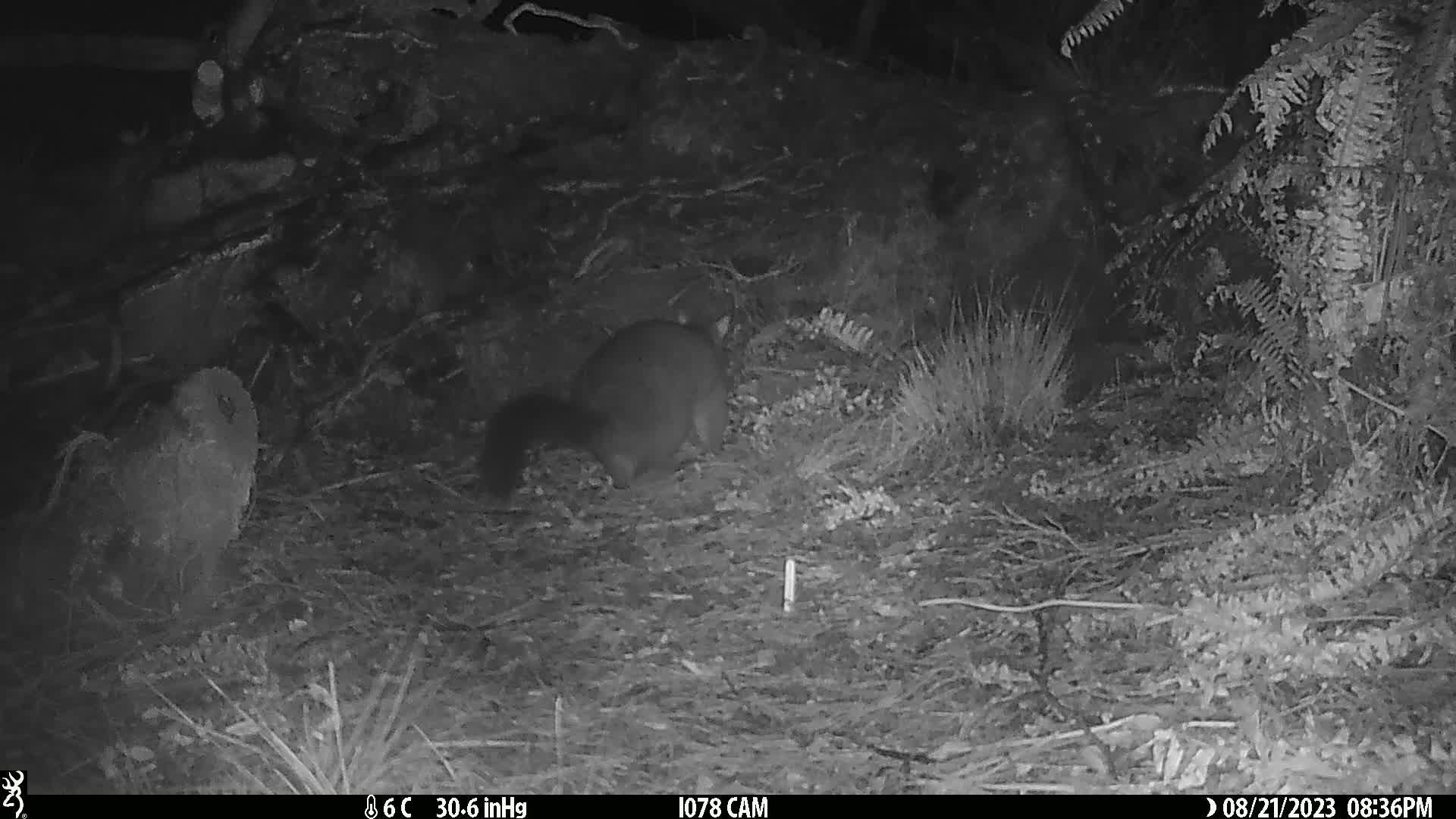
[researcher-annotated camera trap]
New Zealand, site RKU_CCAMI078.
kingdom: Animalia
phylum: Chordata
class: Mammalia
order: Diprotodontia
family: Phalangeridae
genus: Trichosurus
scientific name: Trichosurus vulpecula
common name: common brushtail possum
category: possum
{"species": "possum (common brushtail possum) (Trichosurus vulpecula)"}